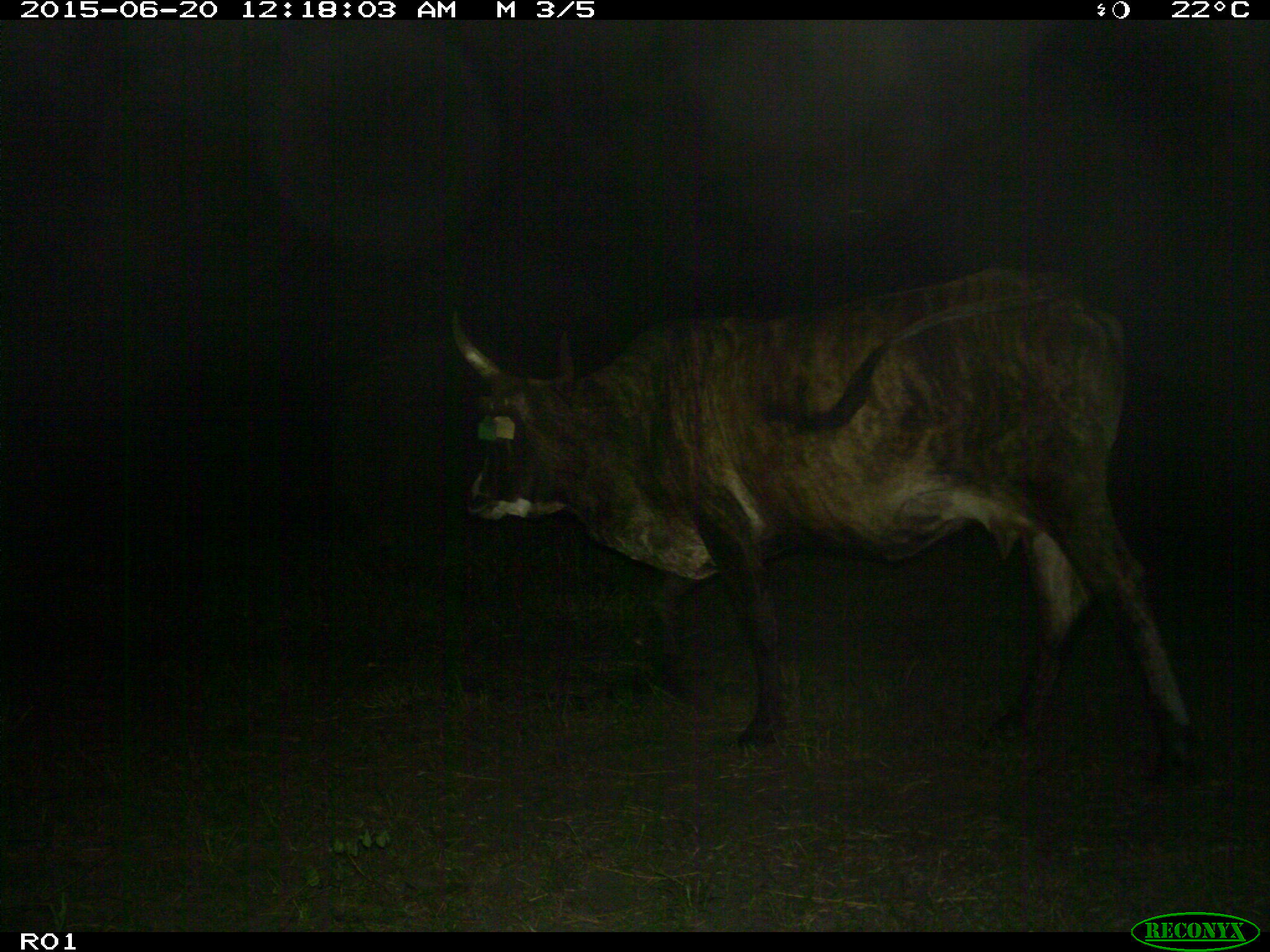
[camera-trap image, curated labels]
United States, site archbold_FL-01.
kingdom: Animalia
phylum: Chordata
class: Mammalia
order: Artiodactyla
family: Bovidae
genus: Bos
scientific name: Bos taurus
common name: domestic cow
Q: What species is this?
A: Bos taurus (domestic cow).